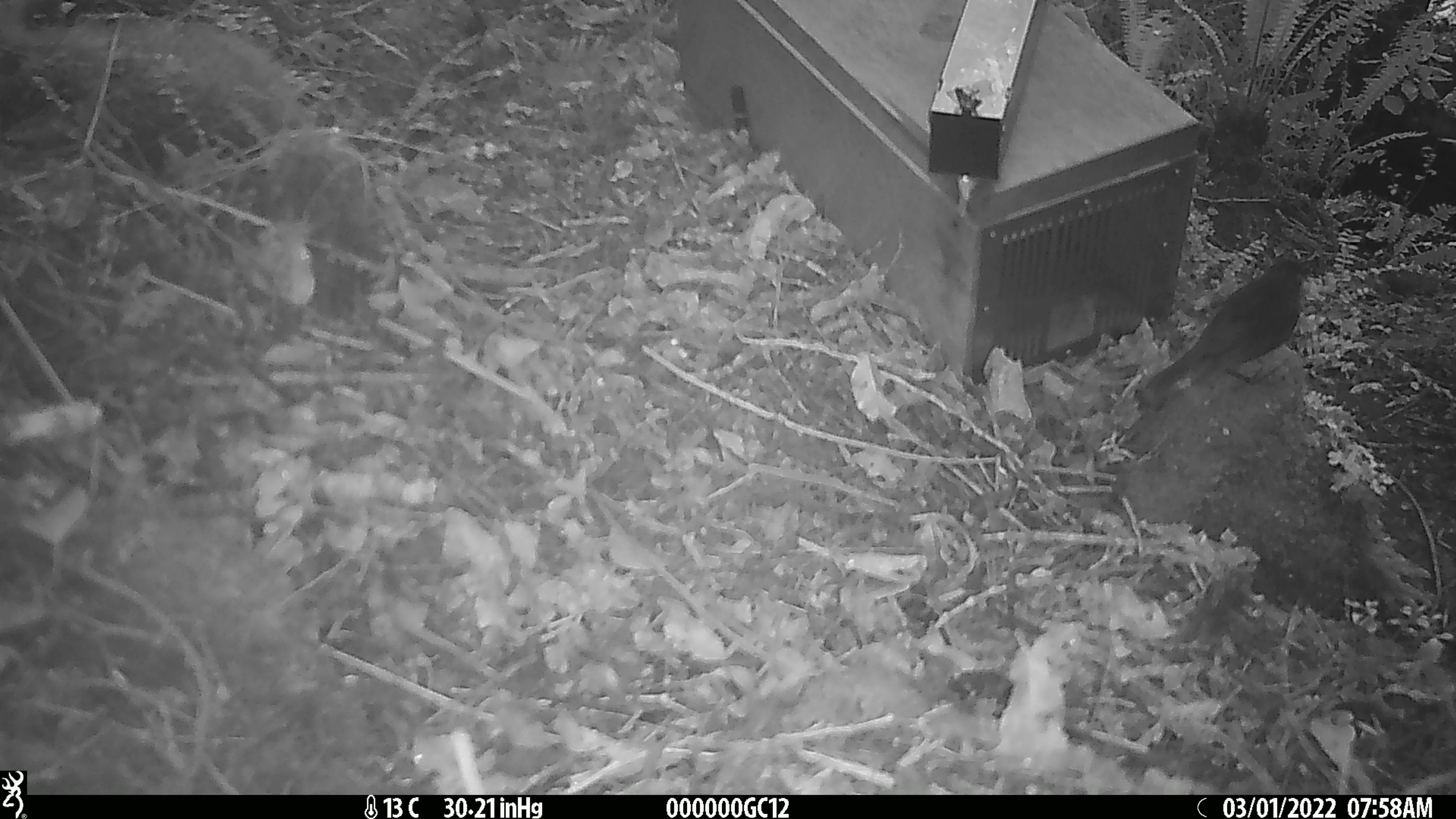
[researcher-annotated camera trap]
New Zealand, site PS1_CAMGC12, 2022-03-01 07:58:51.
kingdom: Animalia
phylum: Chordata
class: Aves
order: Passeriformes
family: Petroicidae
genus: Petroica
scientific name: Petroica australis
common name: new zealand robin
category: robin